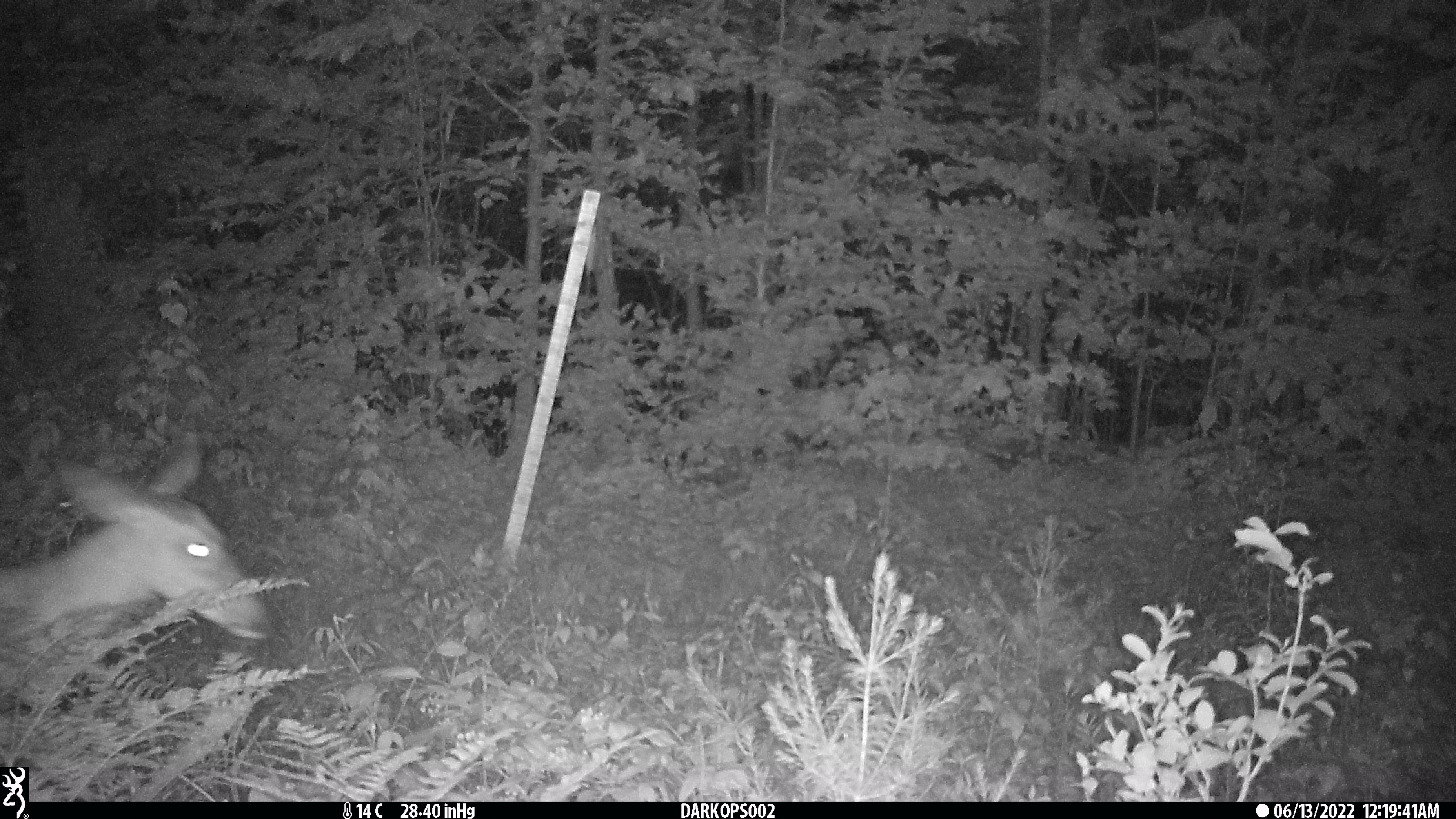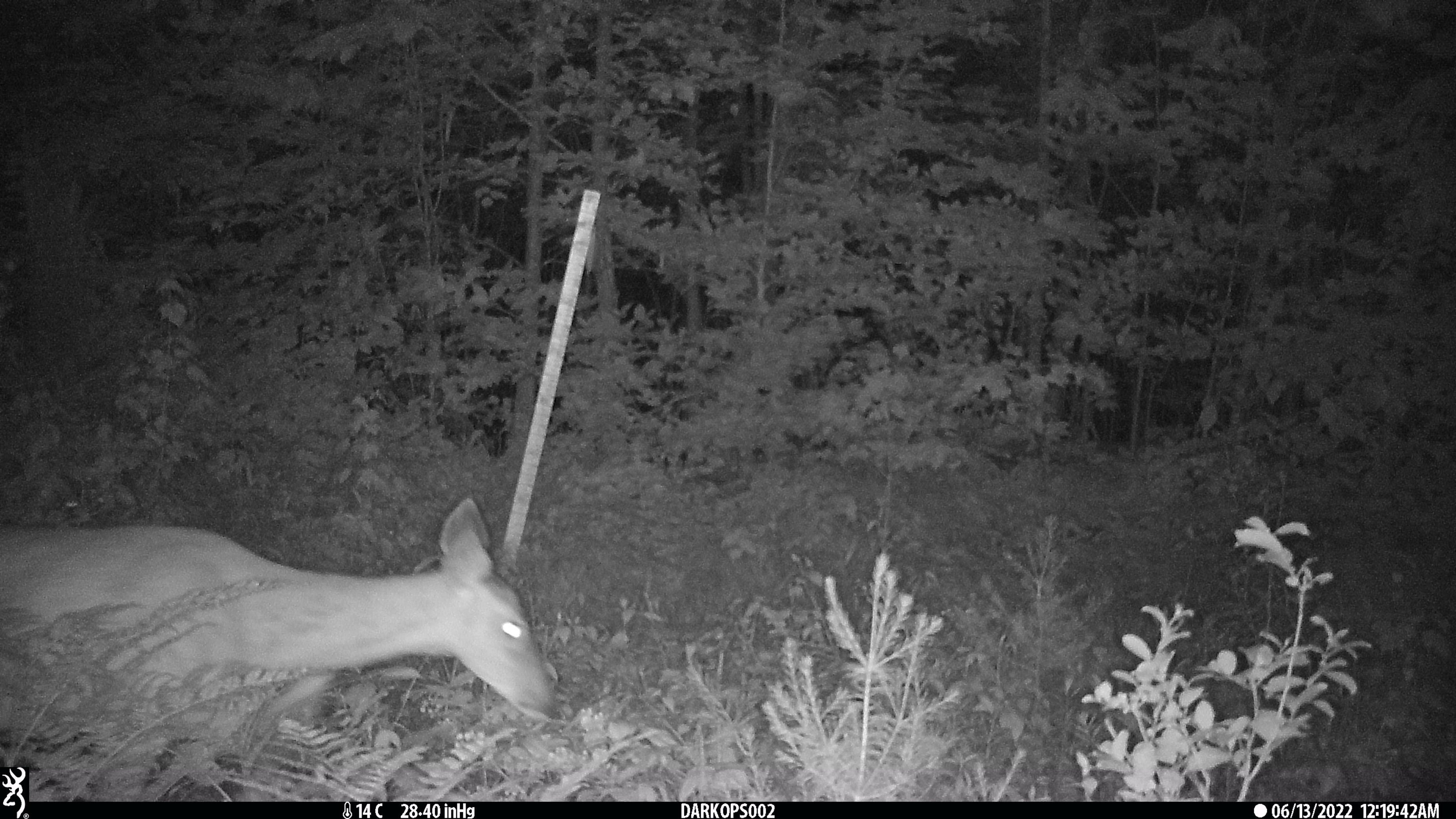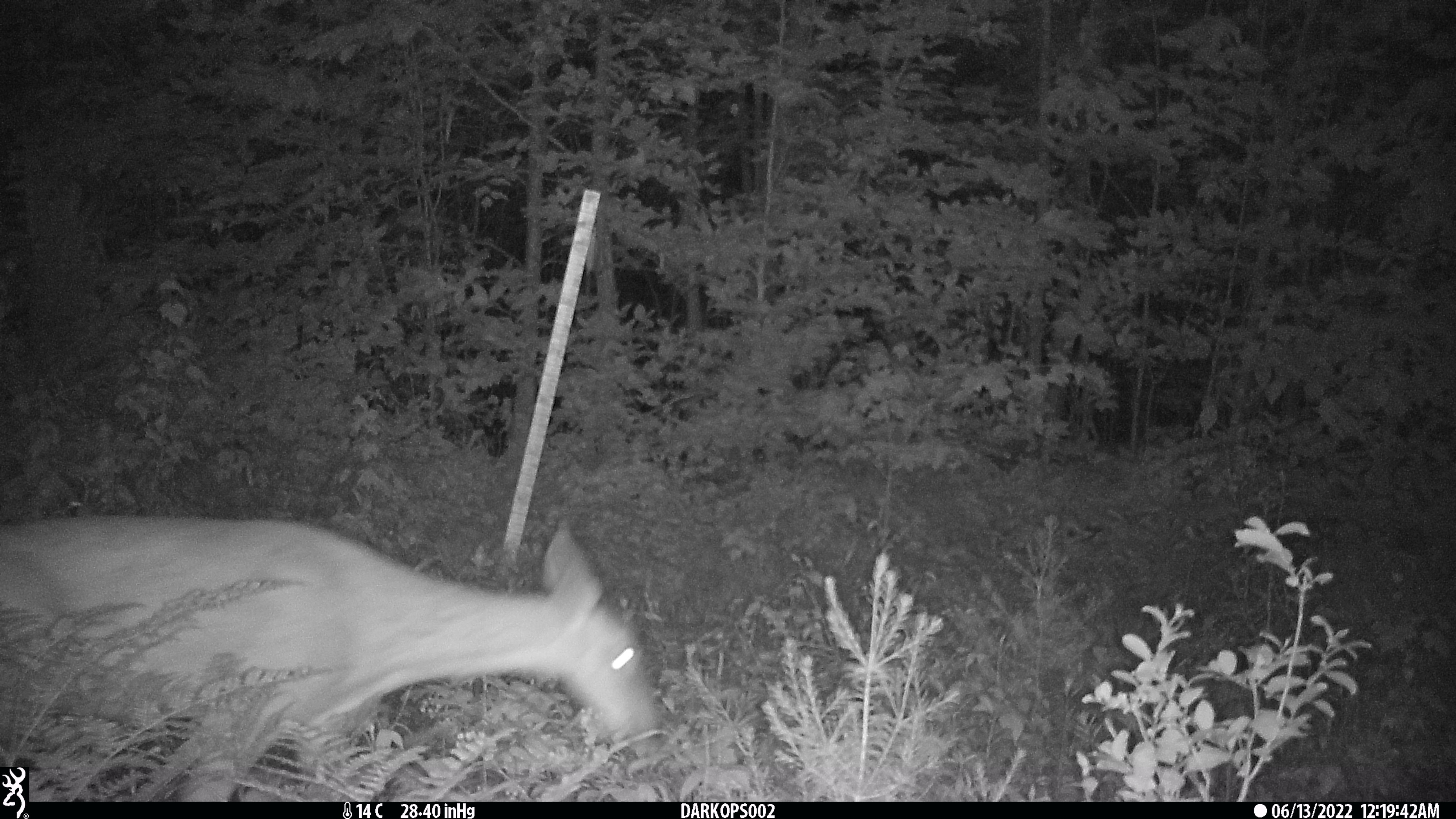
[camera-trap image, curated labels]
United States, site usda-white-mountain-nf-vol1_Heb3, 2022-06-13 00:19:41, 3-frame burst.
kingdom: Animalia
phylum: Chordata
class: Mammalia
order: Artiodactyla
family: Cervidae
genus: Odocoileus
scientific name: Odocoileus virginianus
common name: white-tailed deer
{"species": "white-tailed deer (Odocoileus virginianus)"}